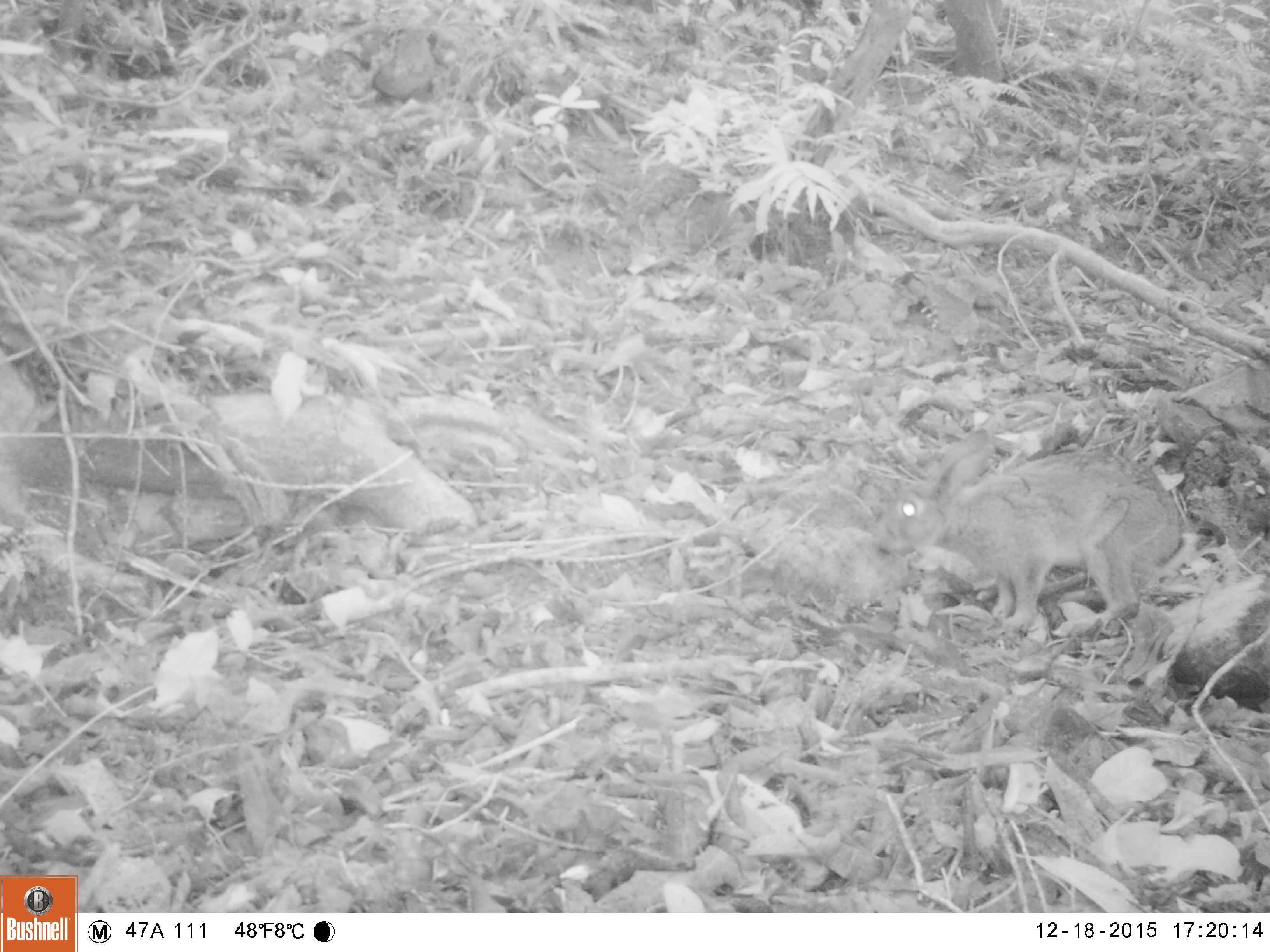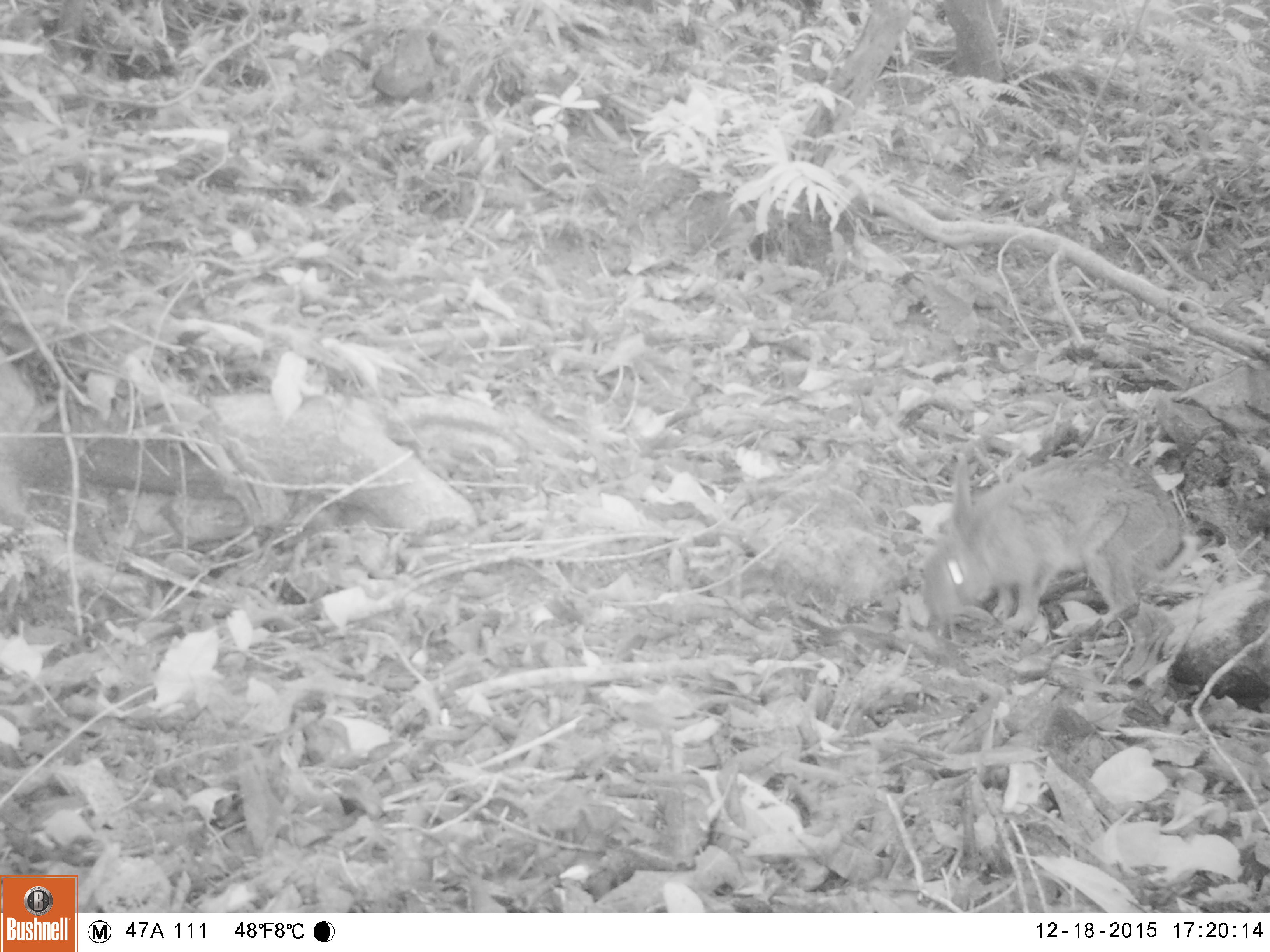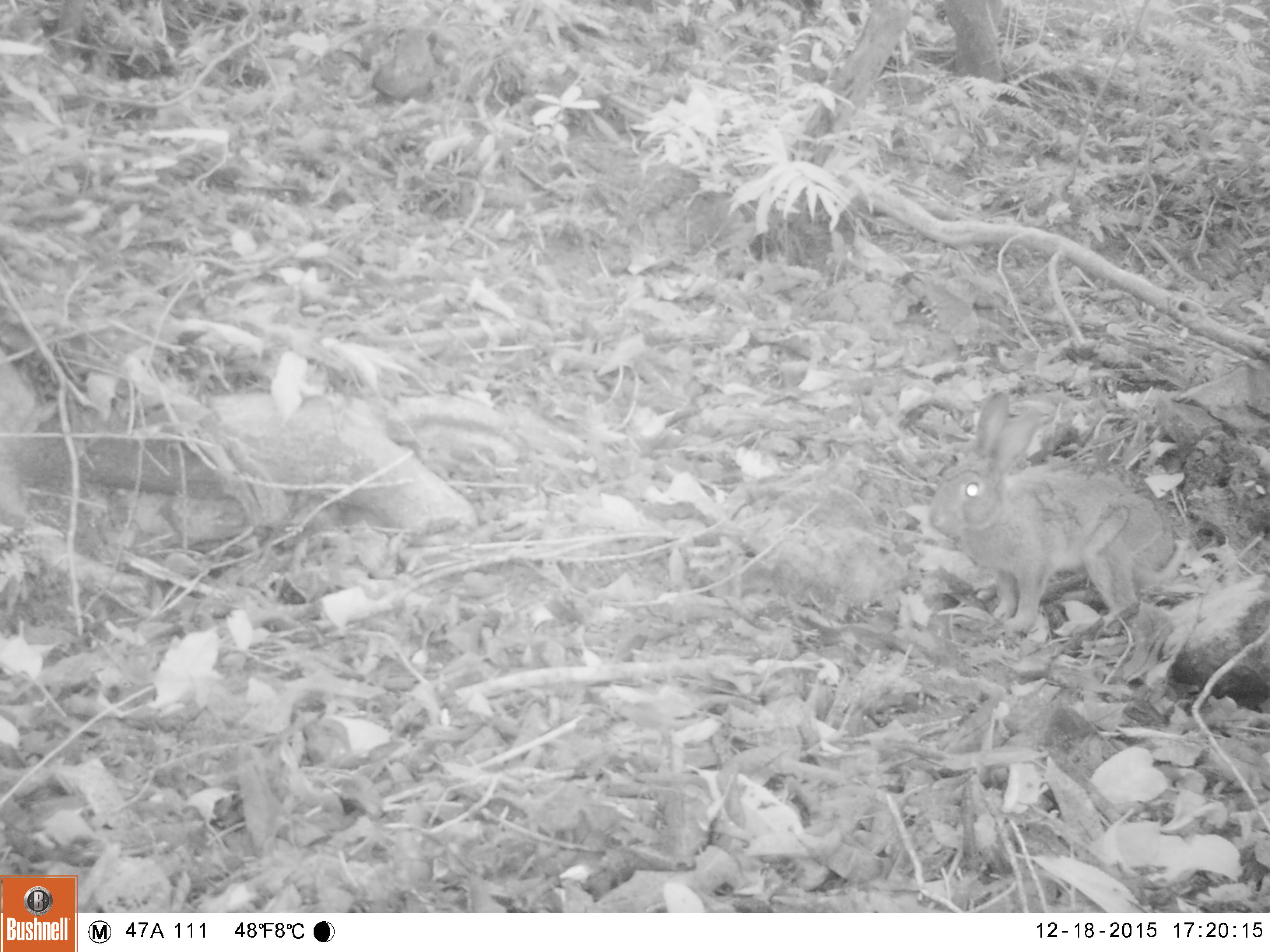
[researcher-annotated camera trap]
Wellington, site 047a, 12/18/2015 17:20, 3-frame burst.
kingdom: Animalia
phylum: Chordata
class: Mammalia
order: Lagomorpha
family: Leporidae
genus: Lepus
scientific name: Lepus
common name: hare